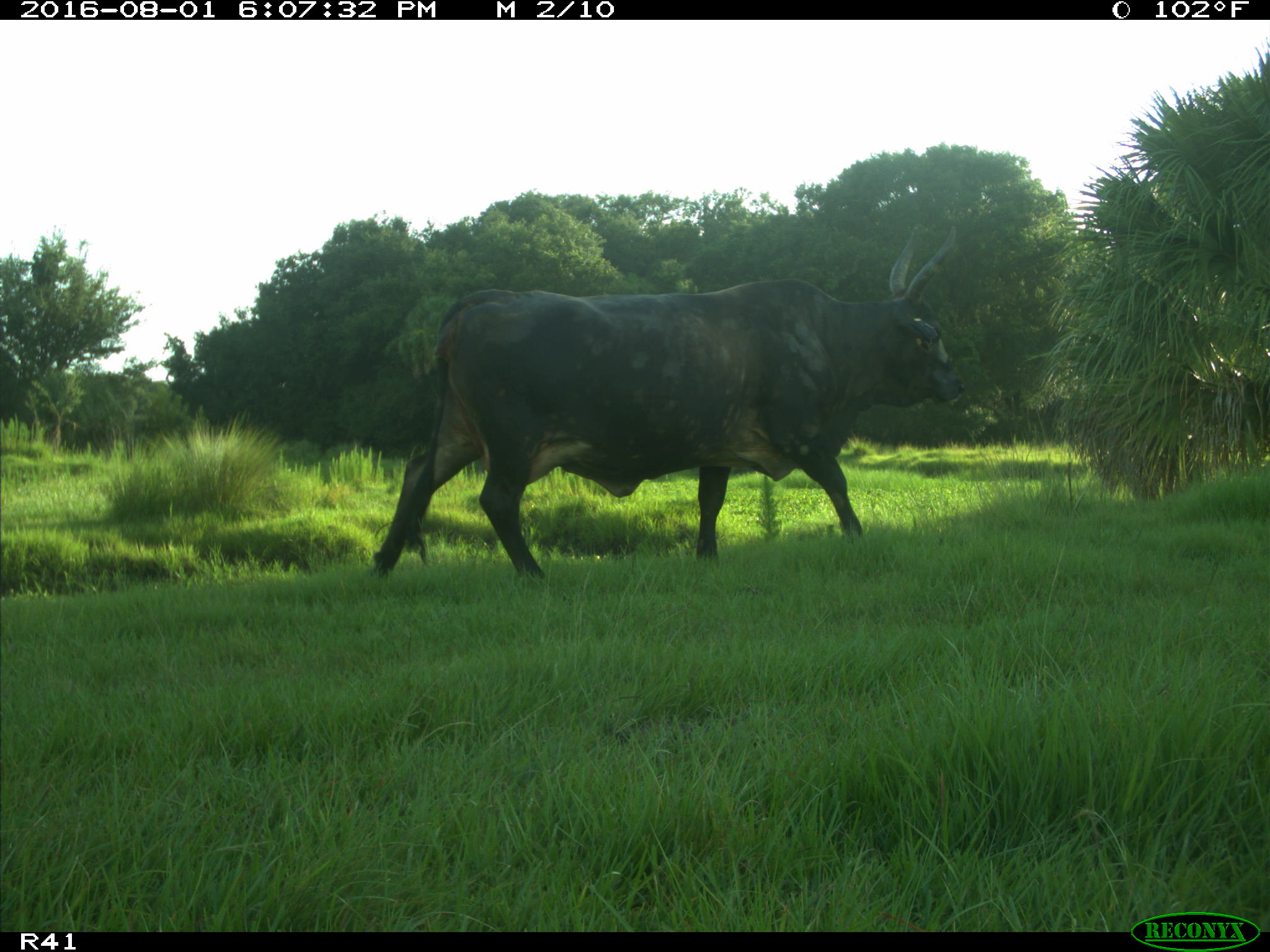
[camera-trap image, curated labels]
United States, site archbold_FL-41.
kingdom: Animalia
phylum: Chordata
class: Mammalia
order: Artiodactyla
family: Bovidae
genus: Bos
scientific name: Bos taurus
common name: domestic cow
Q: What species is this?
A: Bos taurus (domestic cow).